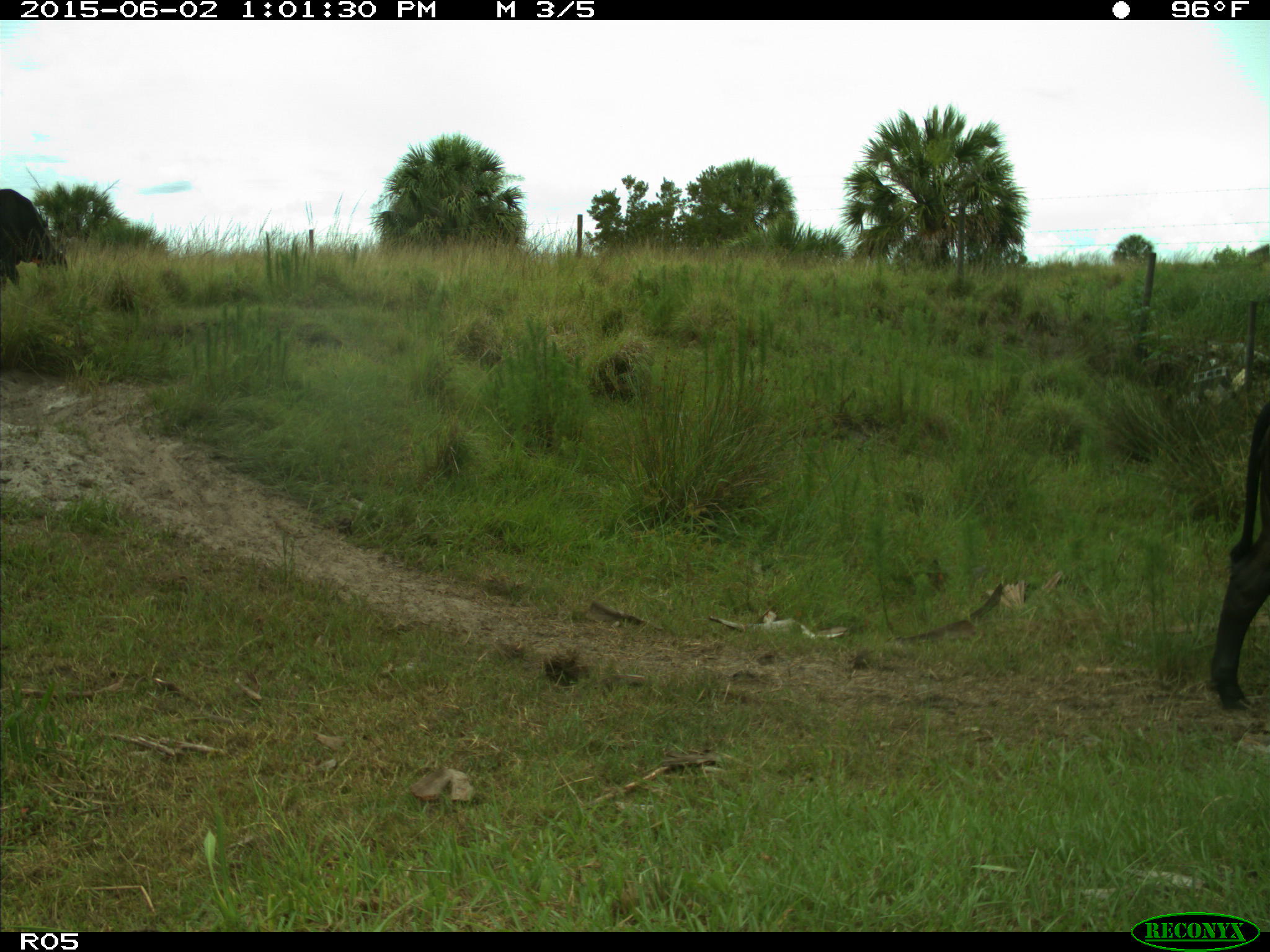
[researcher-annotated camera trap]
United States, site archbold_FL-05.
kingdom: Animalia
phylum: Chordata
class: Mammalia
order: Artiodactyla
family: Bovidae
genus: Bos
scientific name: Bos taurus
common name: domestic cow